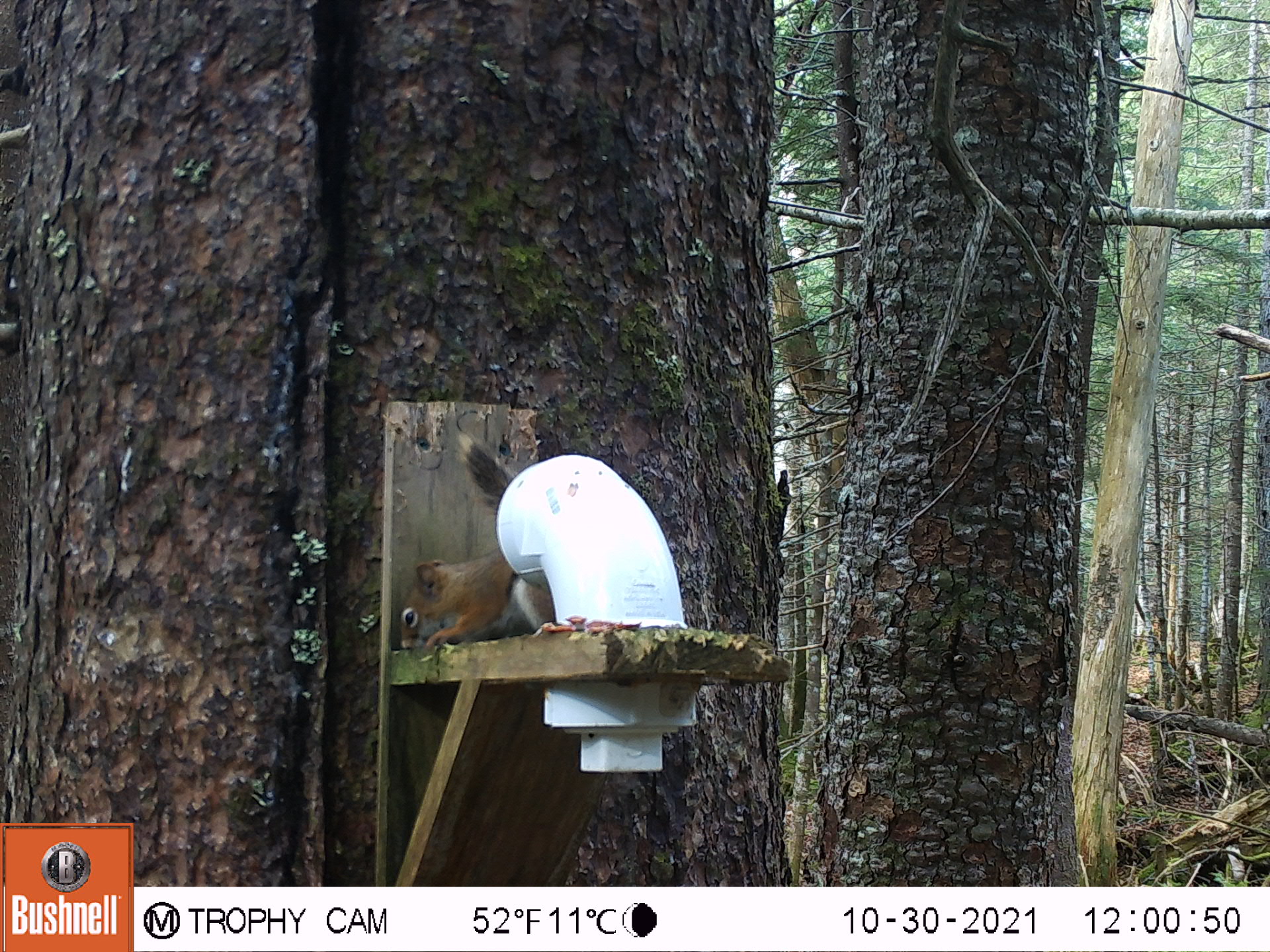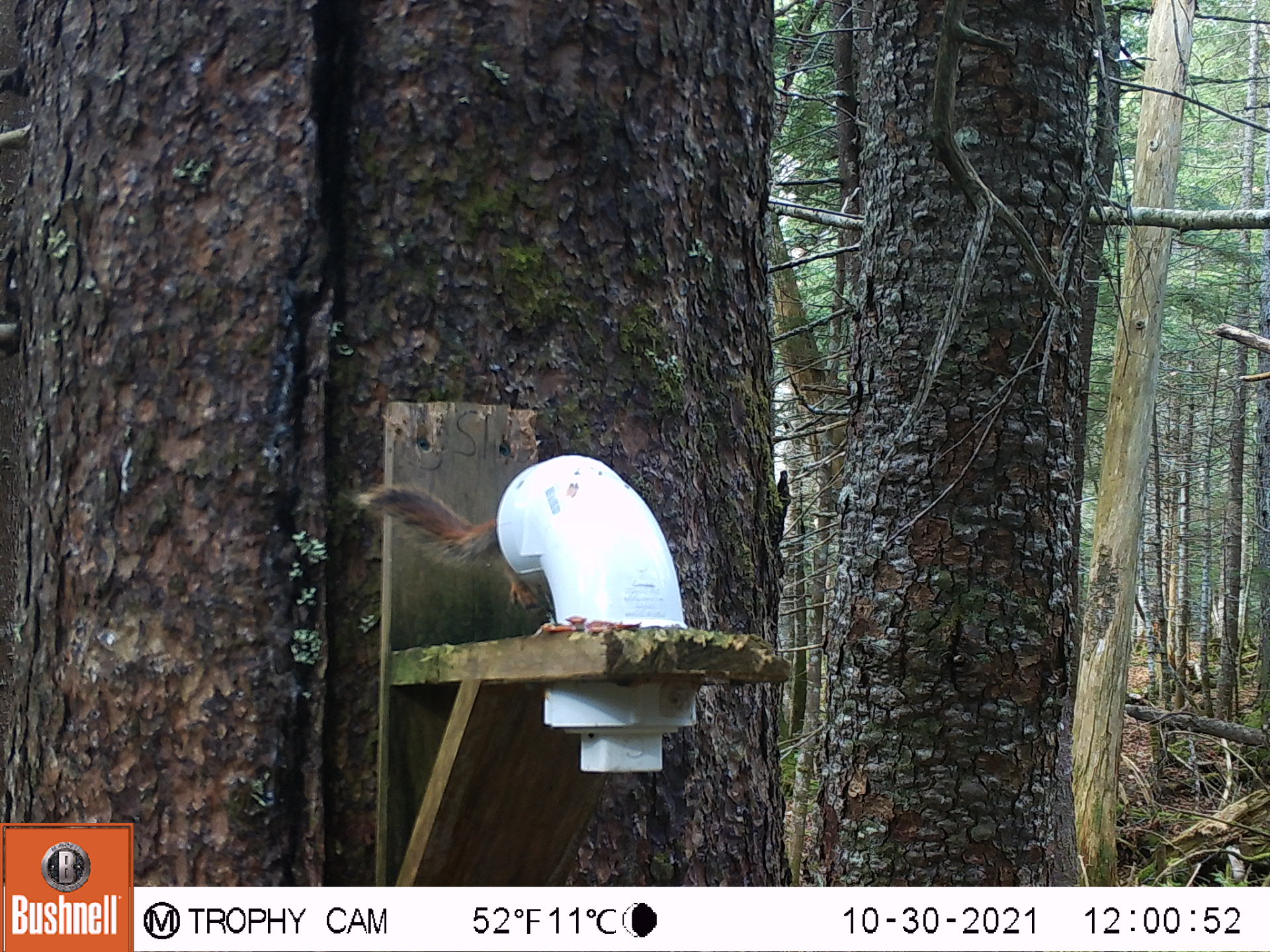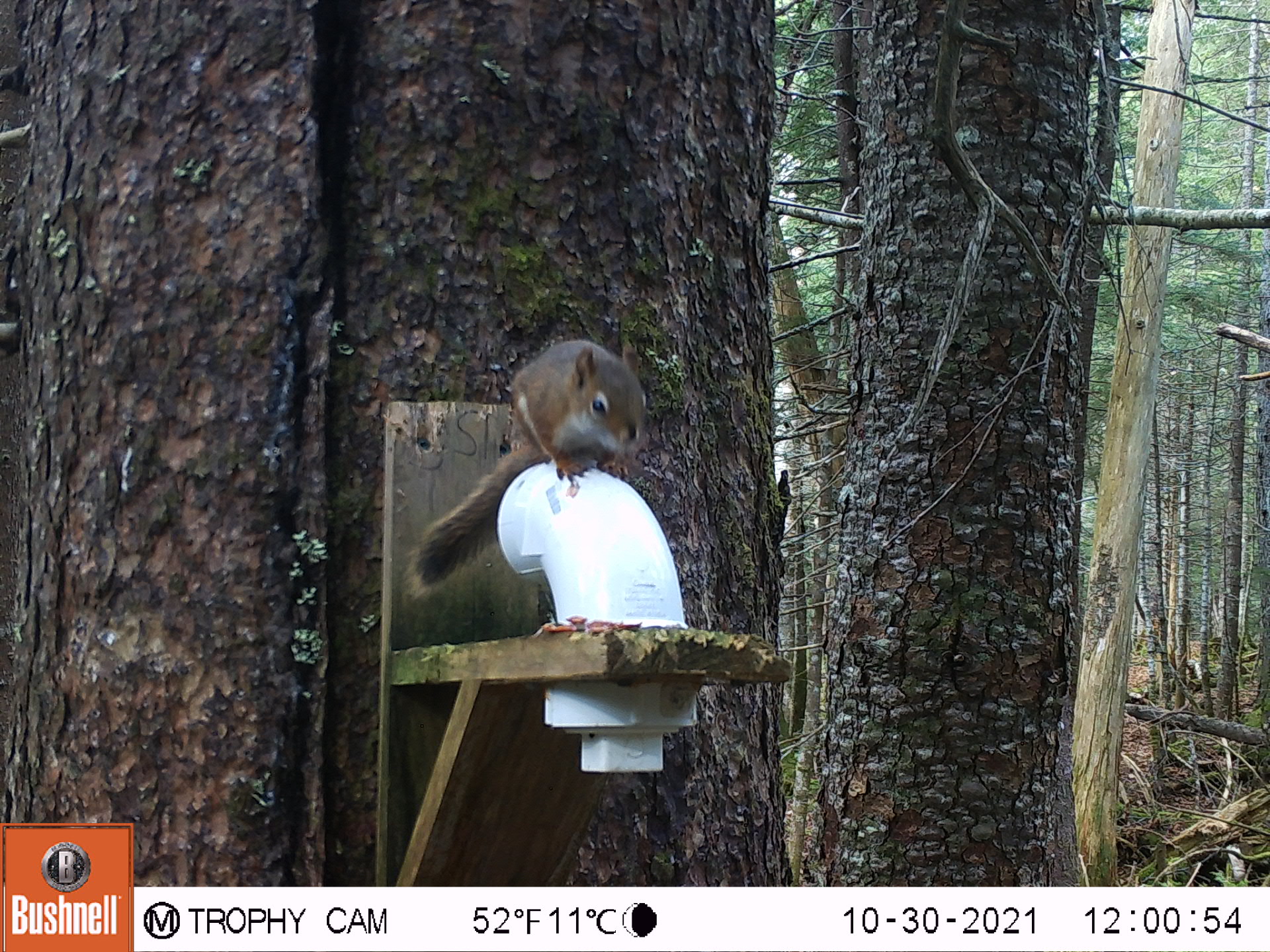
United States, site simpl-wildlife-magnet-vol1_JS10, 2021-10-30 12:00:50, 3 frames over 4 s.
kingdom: Animalia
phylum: Chordata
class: Mammalia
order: Rodentia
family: Sciuridae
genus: Tamiasciurus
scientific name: Tamiasciurus hudsonicus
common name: red squirrel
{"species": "red squirrel (Tamiasciurus hudsonicus)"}